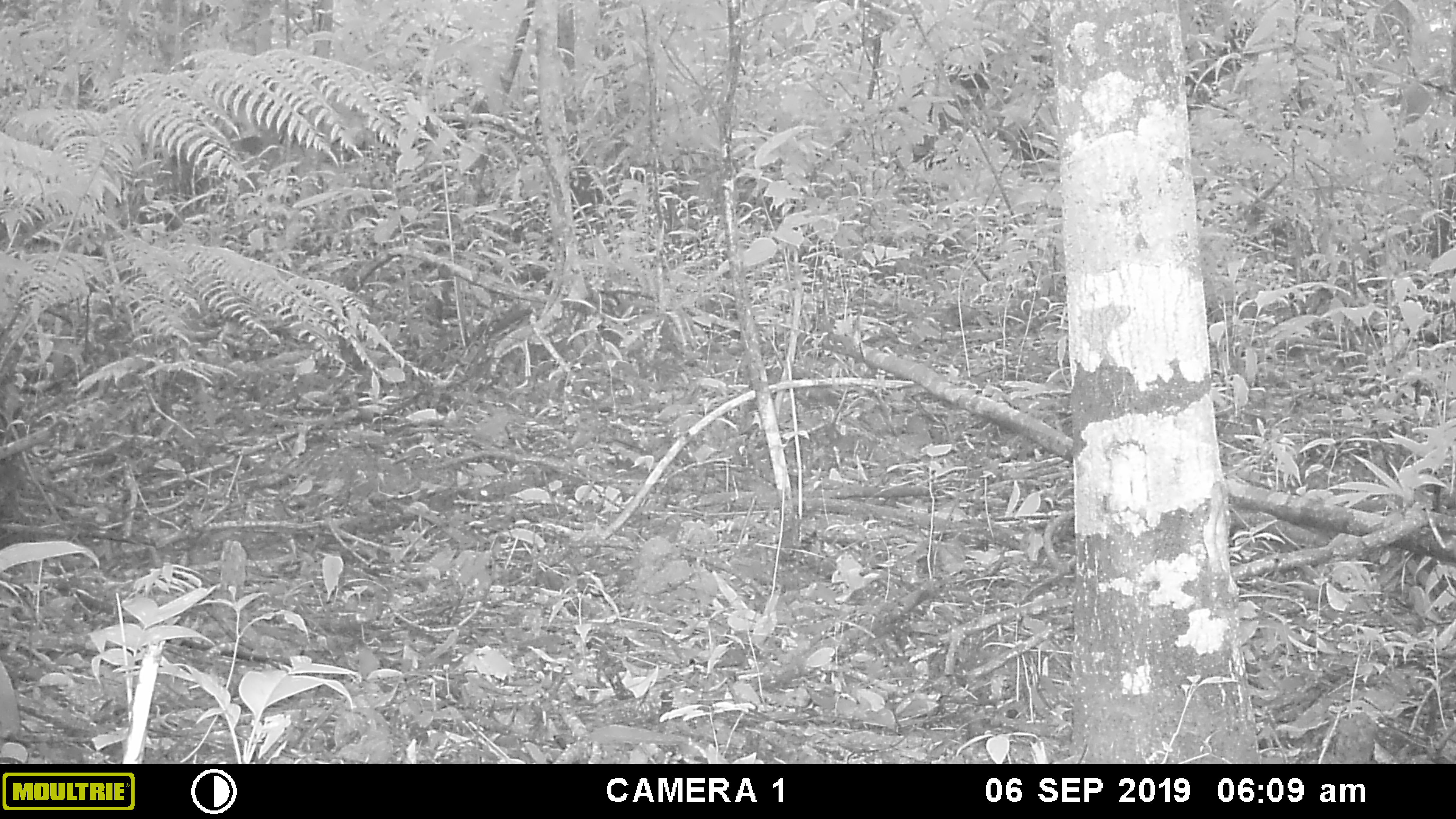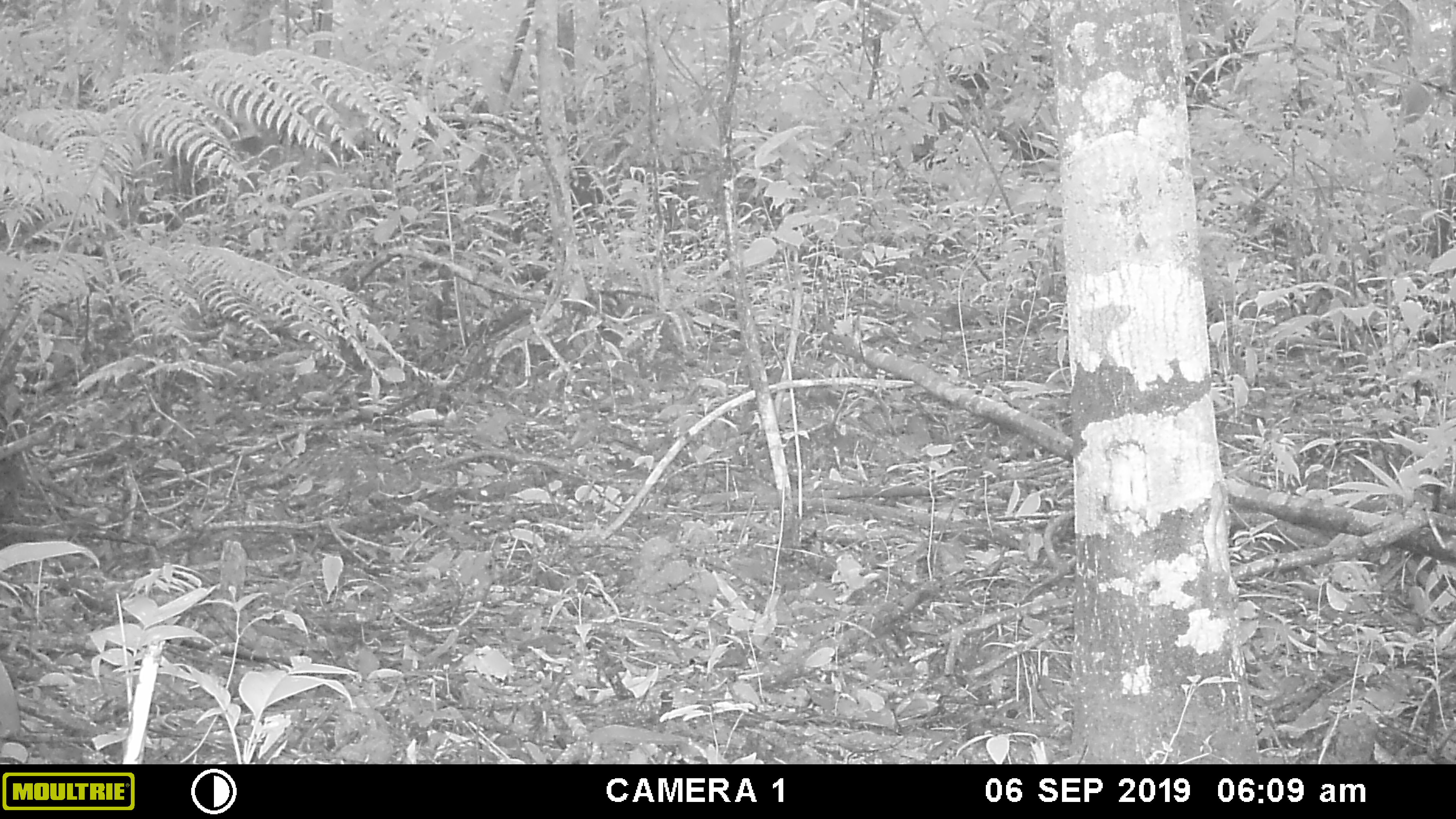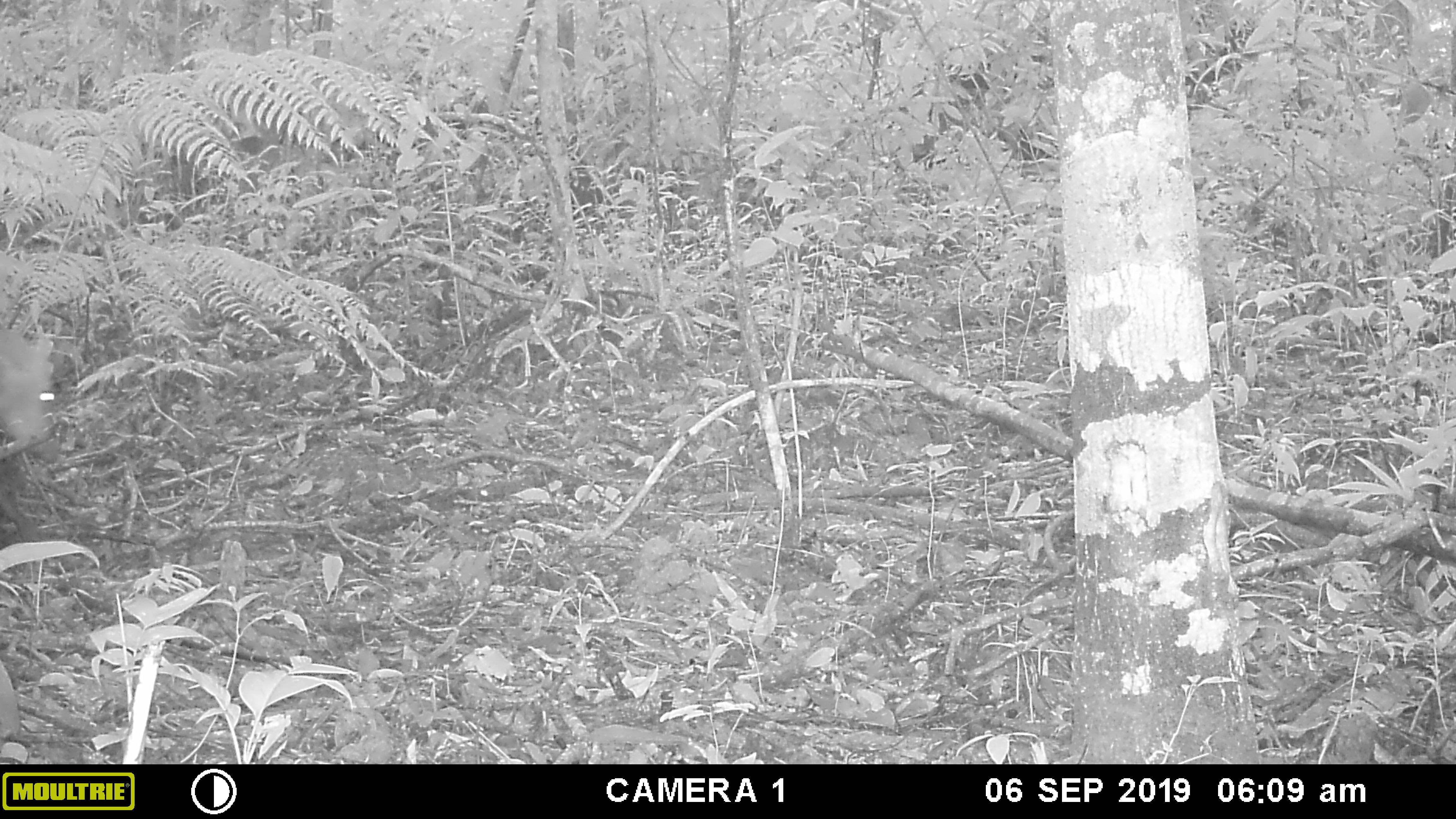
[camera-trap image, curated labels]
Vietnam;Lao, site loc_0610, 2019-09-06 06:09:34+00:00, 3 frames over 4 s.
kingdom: Animalia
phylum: Chordata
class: Mammalia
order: Artiodactyla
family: Cervidae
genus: Muntiacus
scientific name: Muntiacus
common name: muntjacs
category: unidentified muntjac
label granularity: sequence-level